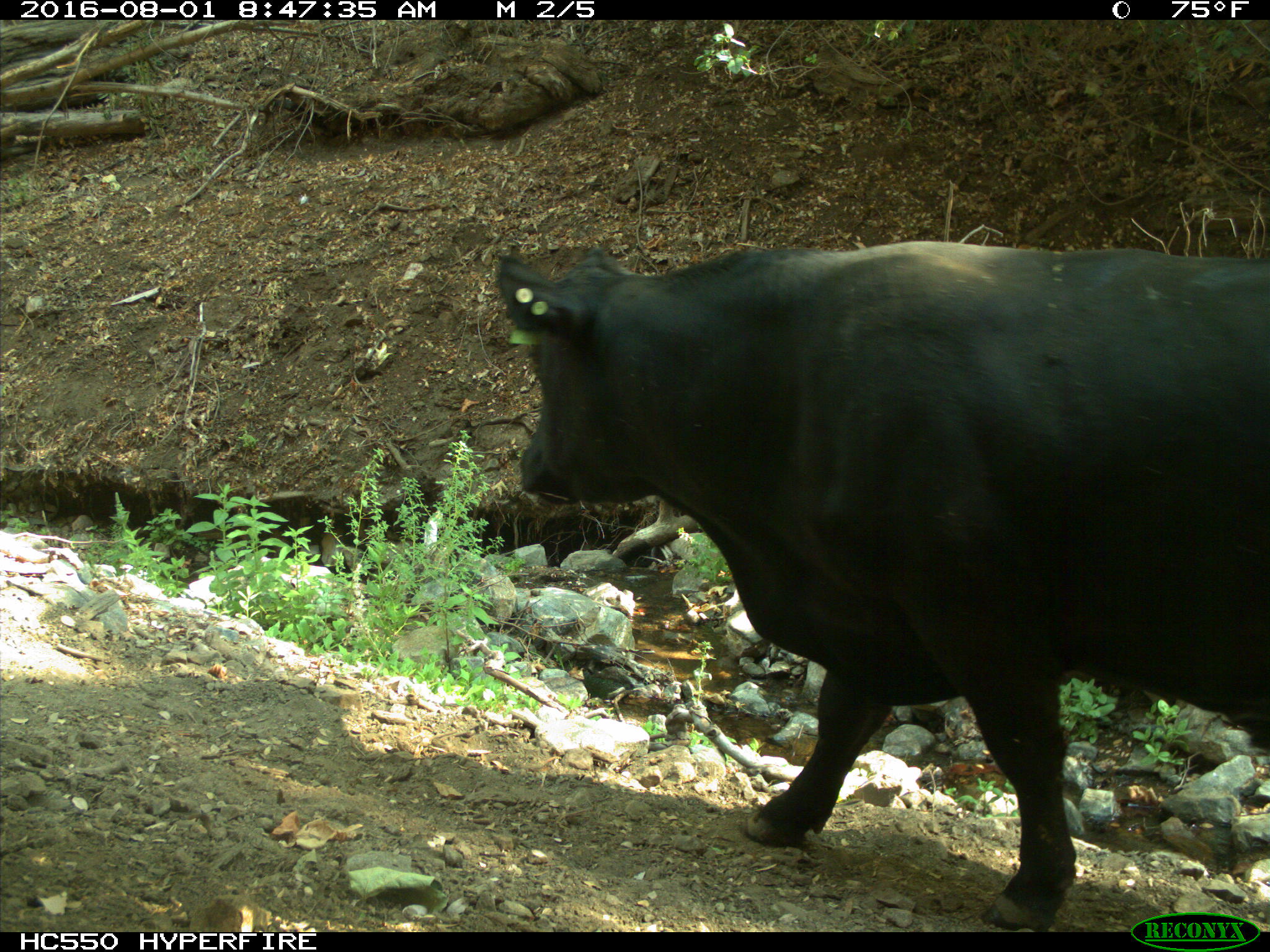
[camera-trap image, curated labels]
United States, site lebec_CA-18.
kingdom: Animalia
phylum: Chordata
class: Mammalia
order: Artiodactyla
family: Bovidae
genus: Bos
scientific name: Bos taurus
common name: domestic cow